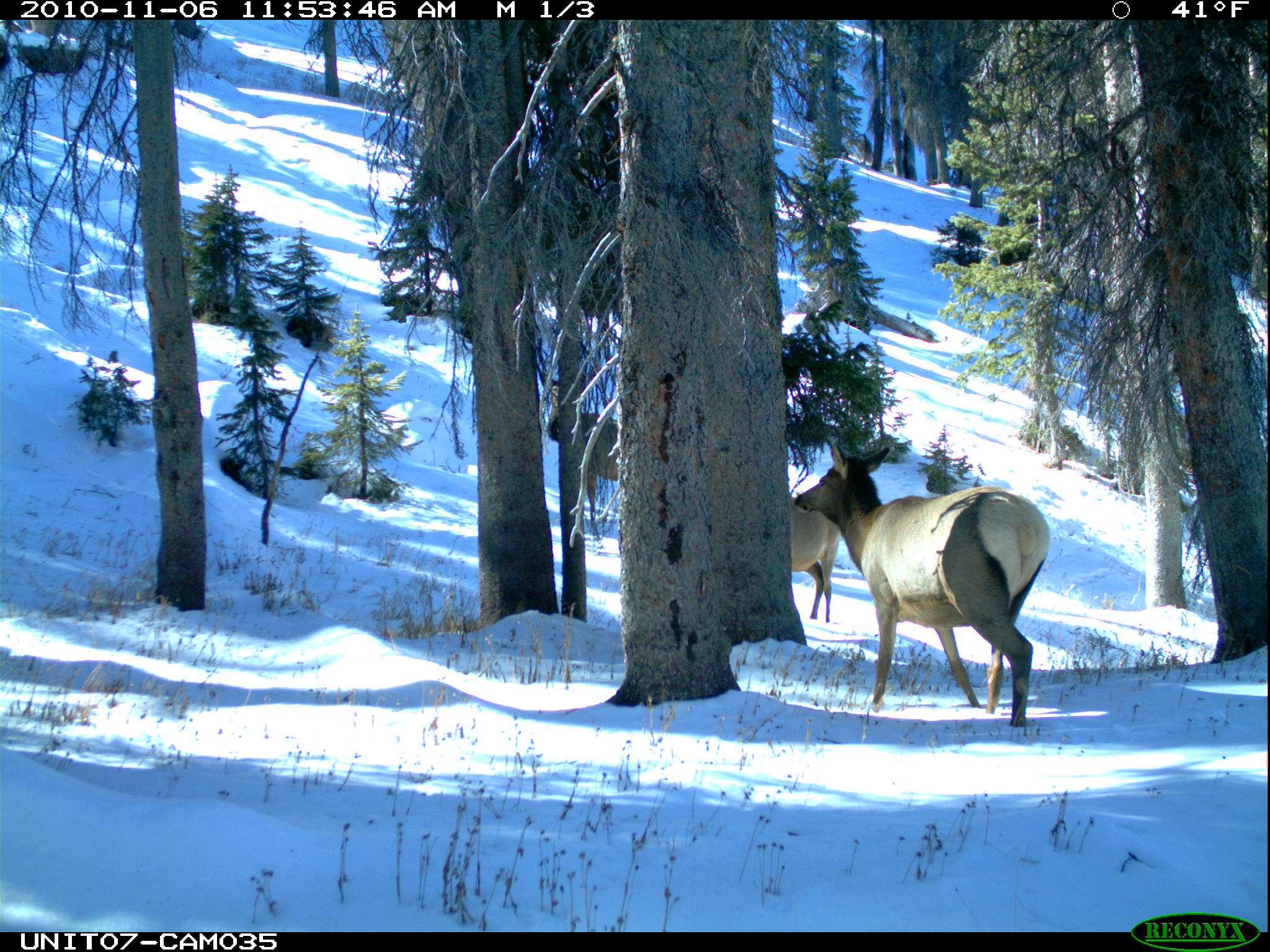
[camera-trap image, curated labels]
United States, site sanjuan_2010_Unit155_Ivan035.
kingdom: Animalia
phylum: Chordata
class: Mammalia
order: Artiodactyla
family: Cervidae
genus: Cervus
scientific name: Cervus elaphus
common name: red deer